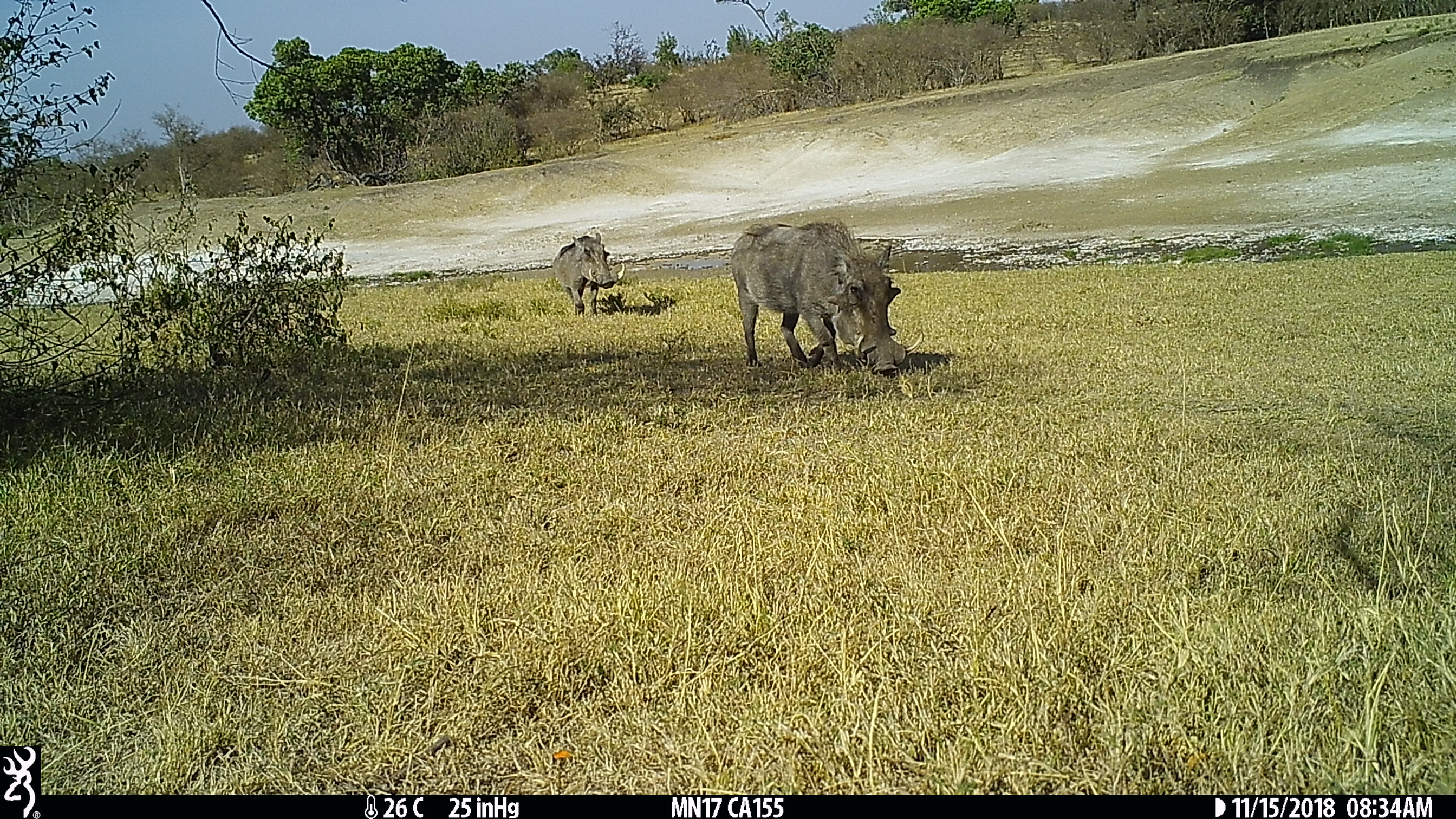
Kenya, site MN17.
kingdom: Animalia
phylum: Chordata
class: Mammalia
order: Artiodactyla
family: Suidae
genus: Phacochoerus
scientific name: Phacochoerus africanus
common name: common warthog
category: warthog